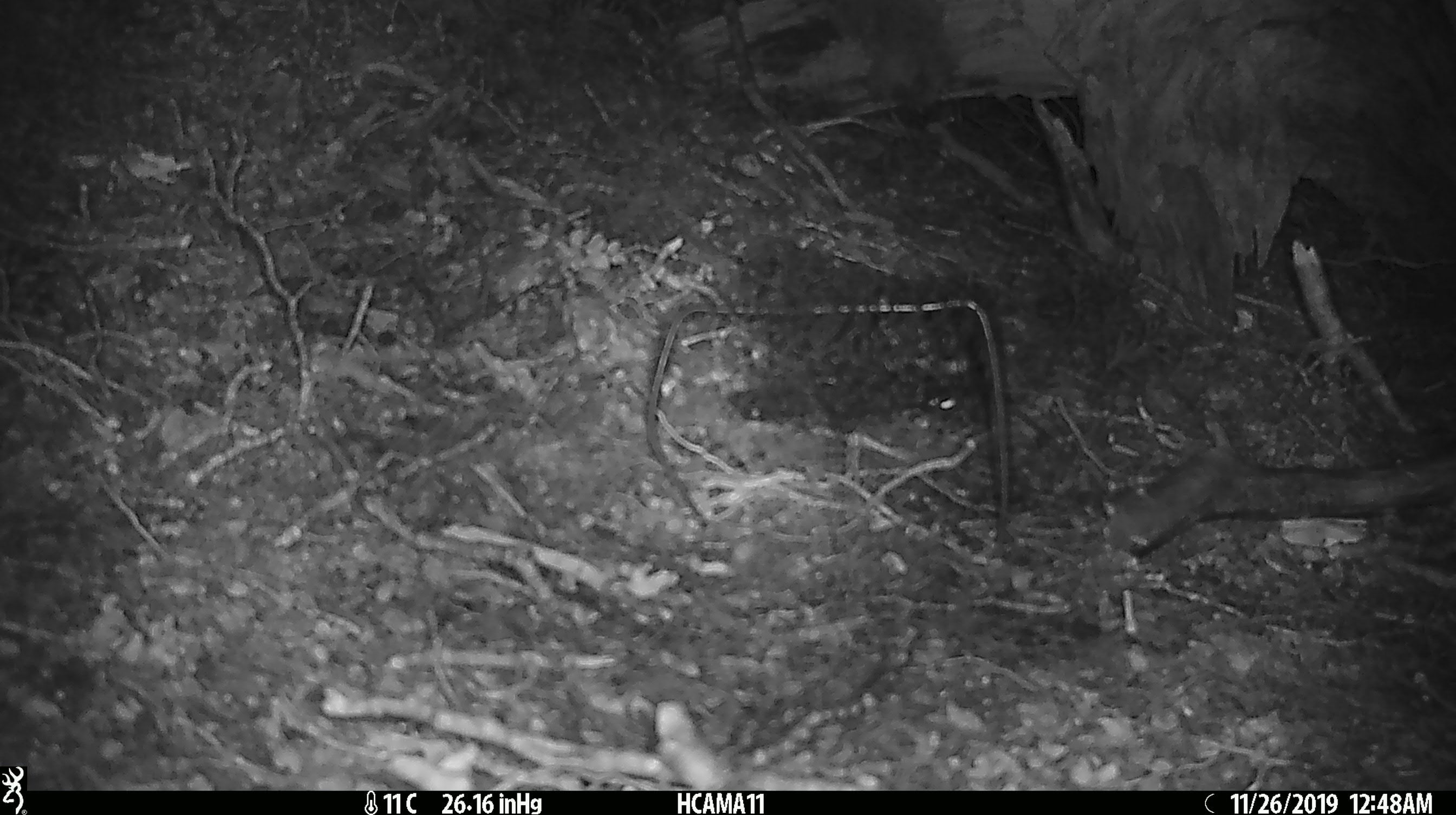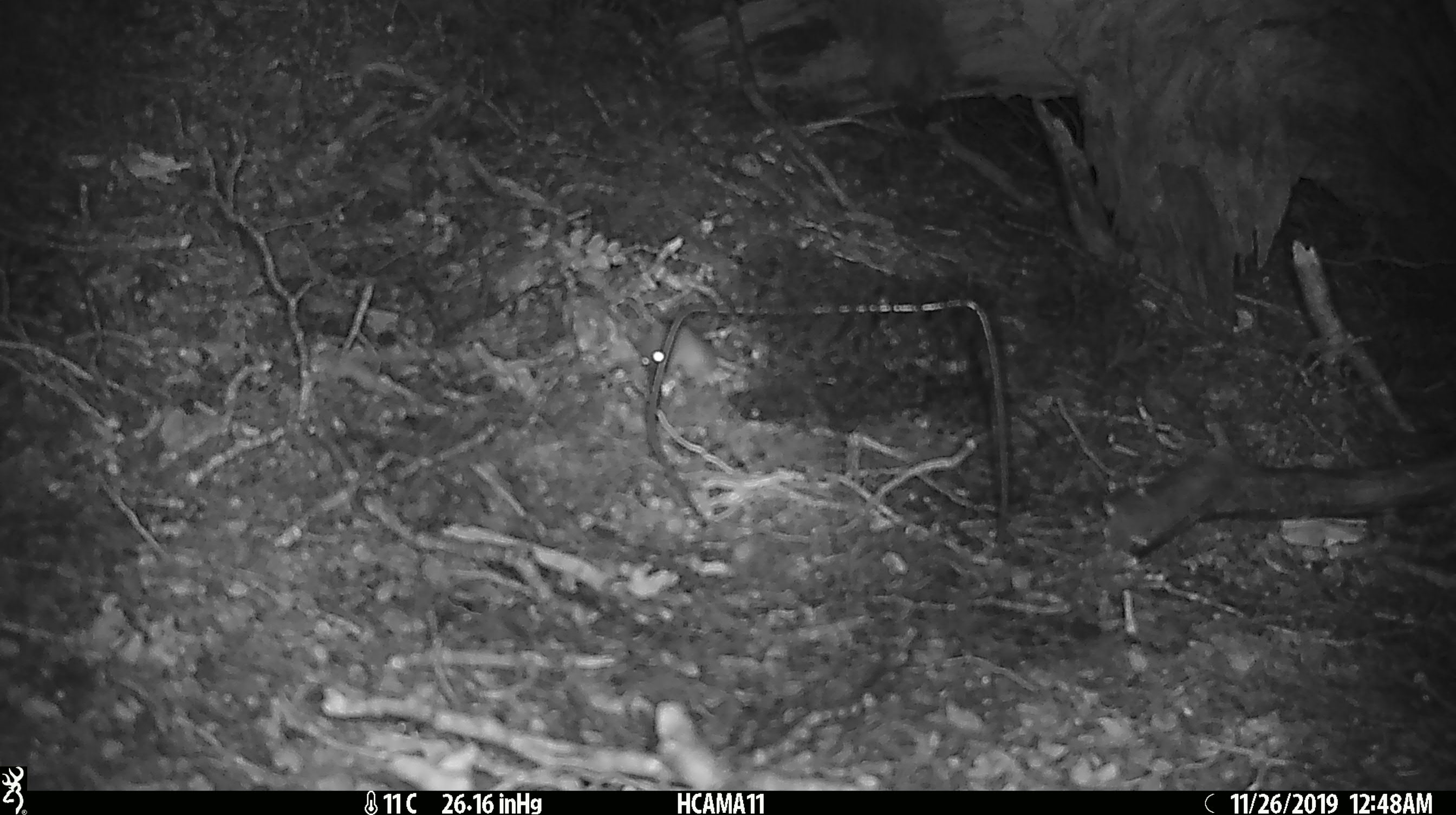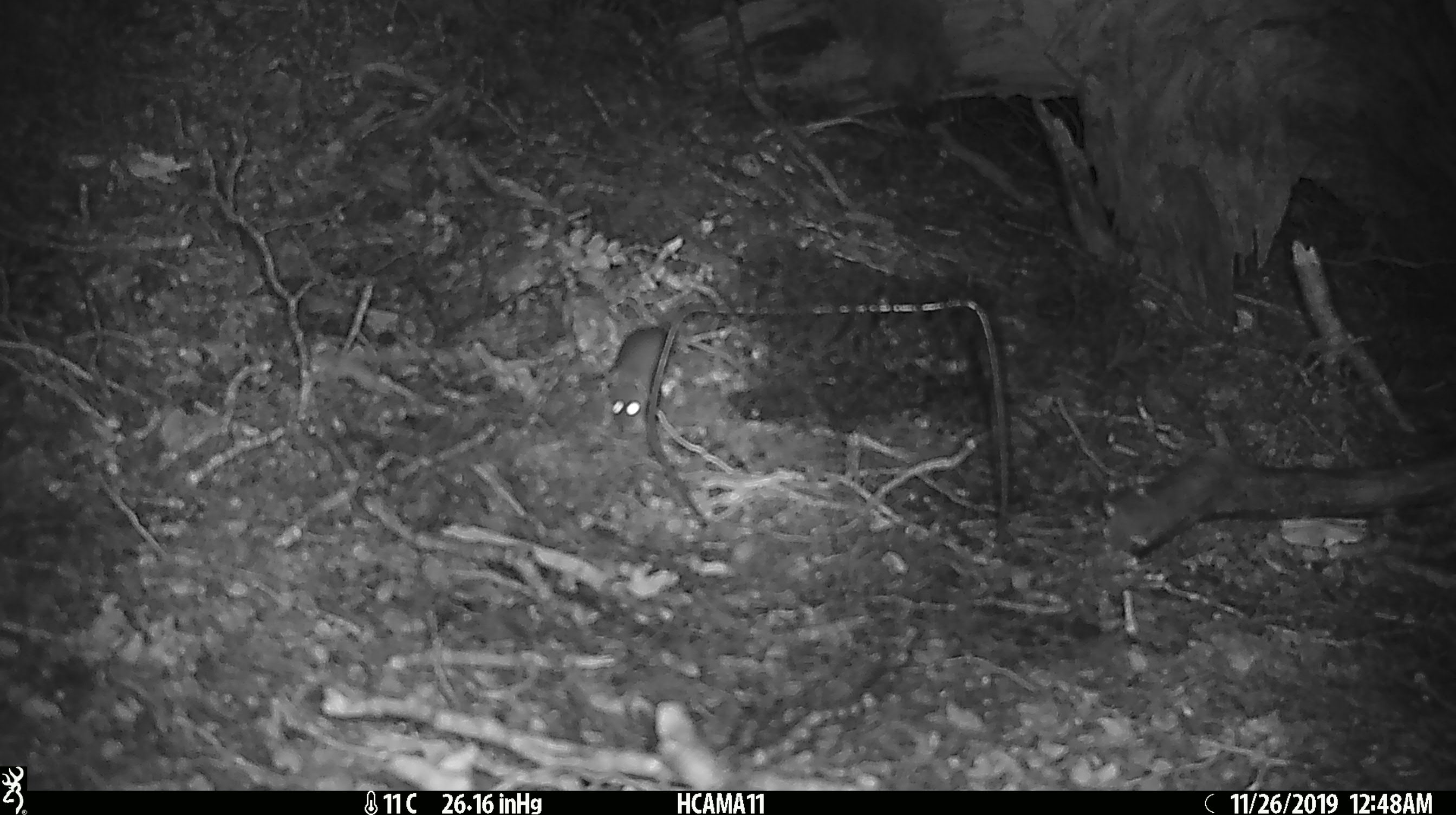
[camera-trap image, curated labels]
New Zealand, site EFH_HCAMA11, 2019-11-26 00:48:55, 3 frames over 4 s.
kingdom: Animalia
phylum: Chordata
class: Mammalia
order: Rodentia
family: Muridae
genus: Mus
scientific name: Mus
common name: mouse